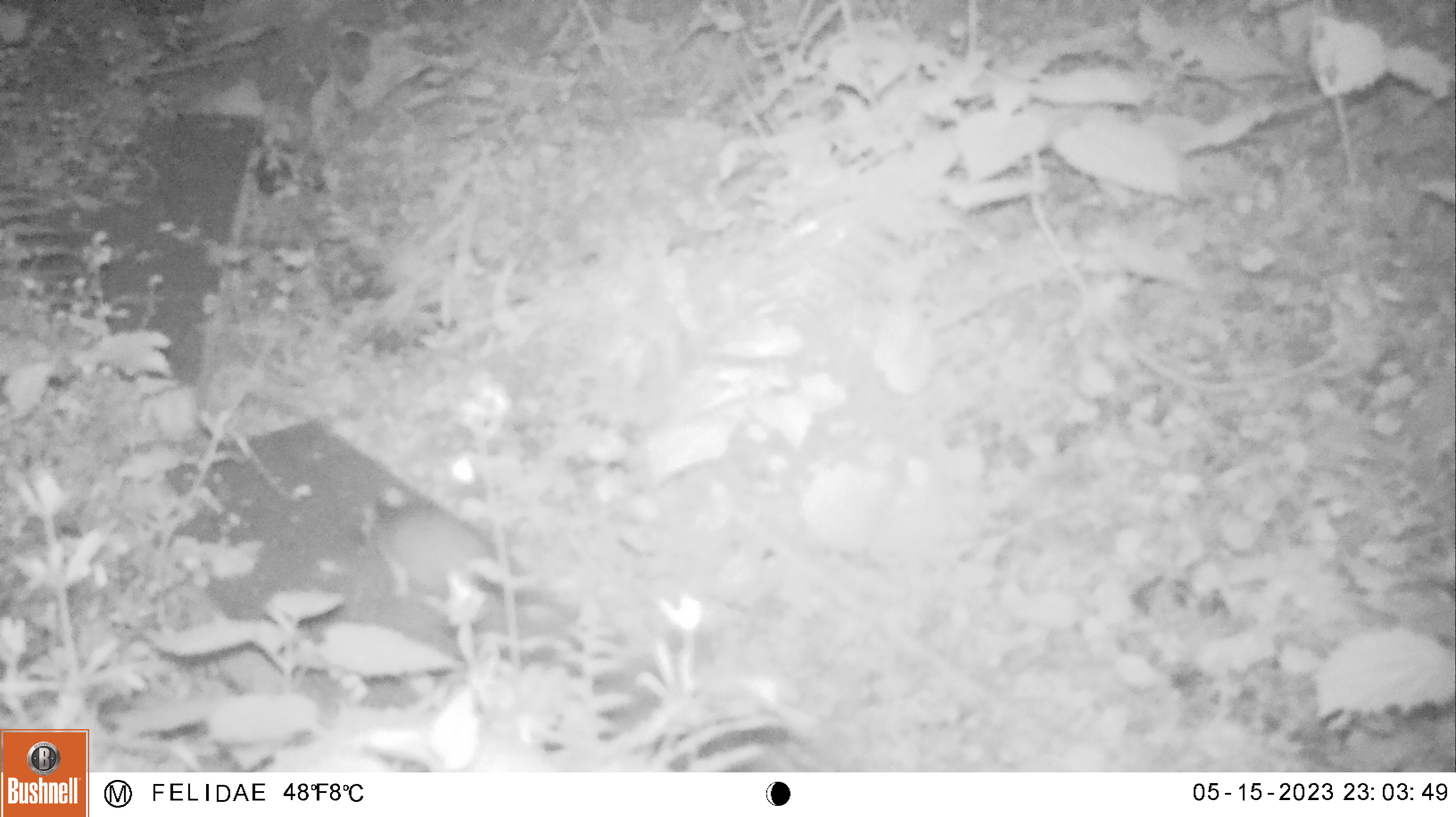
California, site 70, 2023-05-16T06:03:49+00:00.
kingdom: Animalia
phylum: Chordata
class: Mammalia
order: Rodentia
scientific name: Rodentia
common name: mouse or rat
Mouse or rat (Rodentia).